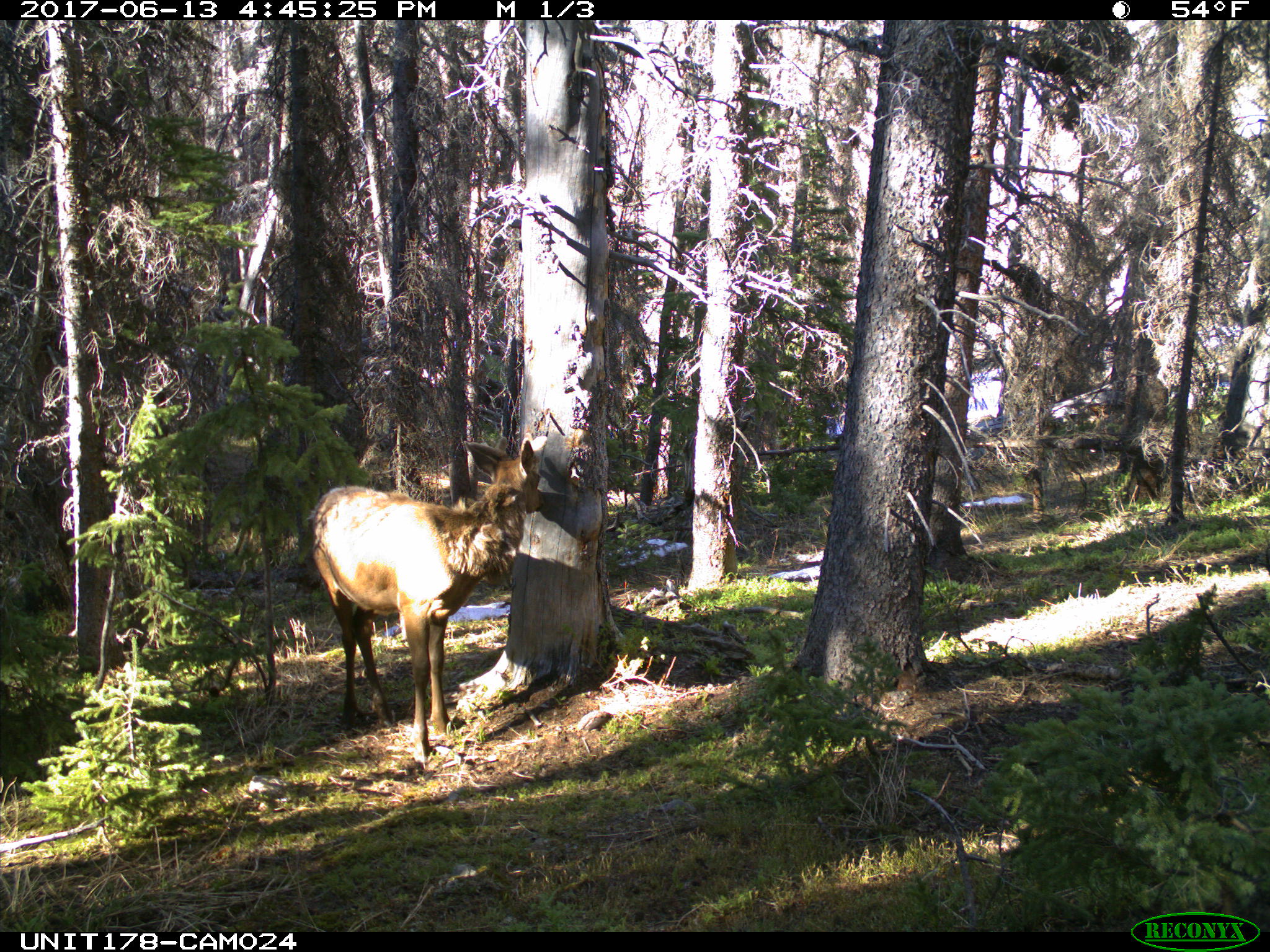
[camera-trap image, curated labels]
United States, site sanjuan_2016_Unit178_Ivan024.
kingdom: Animalia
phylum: Chordata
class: Mammalia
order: Artiodactyla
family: Cervidae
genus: Cervus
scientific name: Cervus elaphus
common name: red deer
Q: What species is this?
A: Cervus elaphus (red deer).